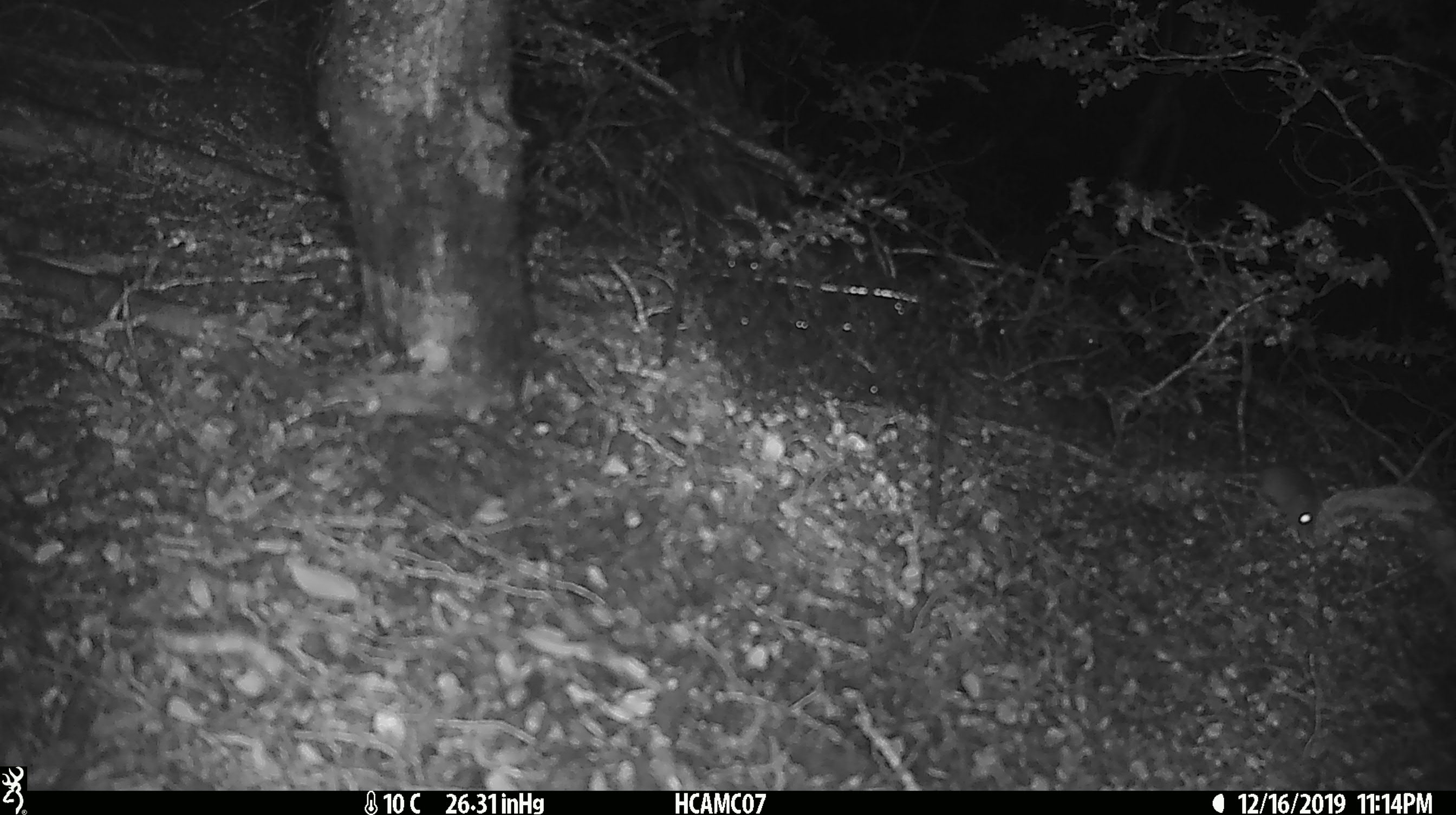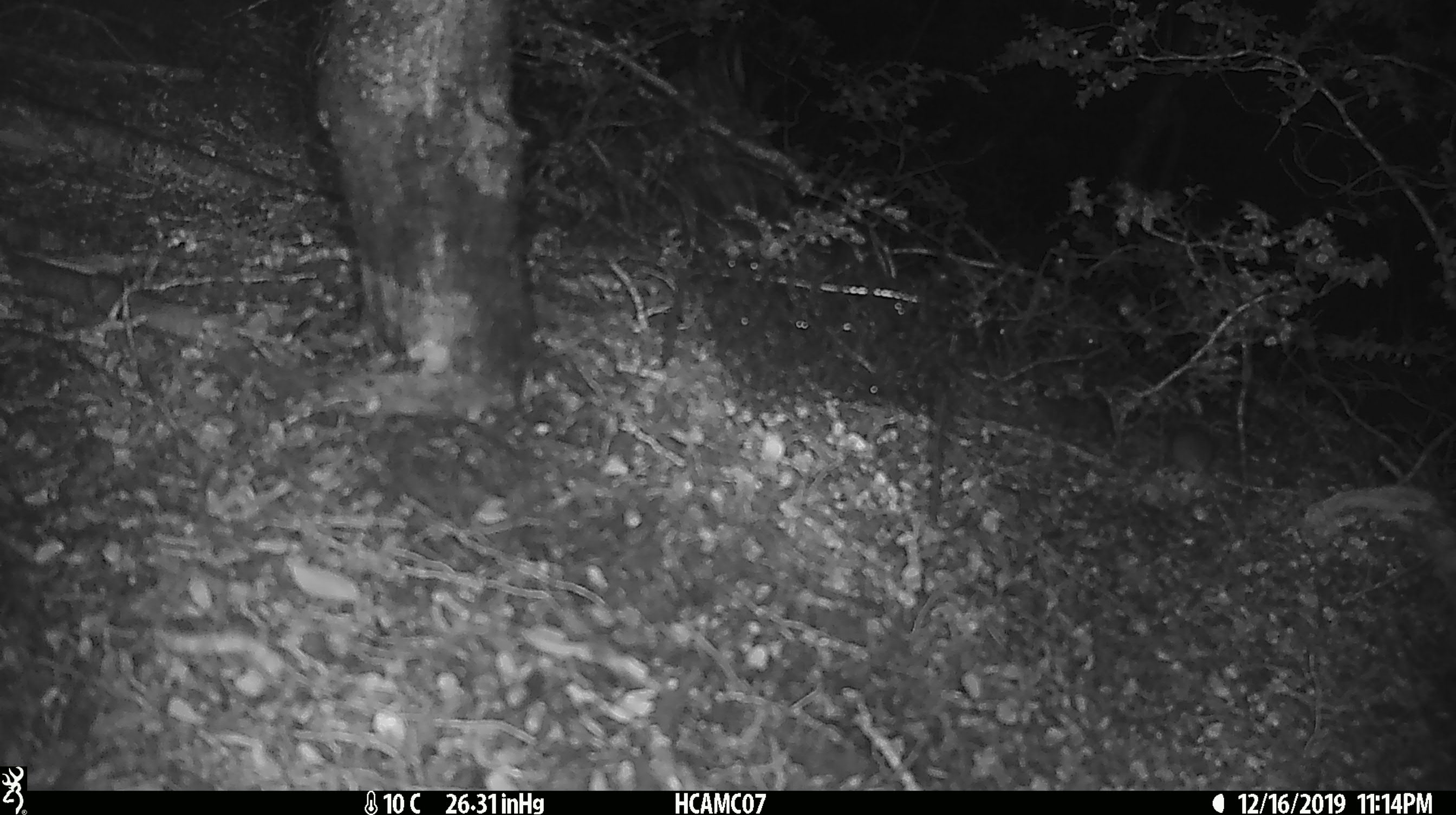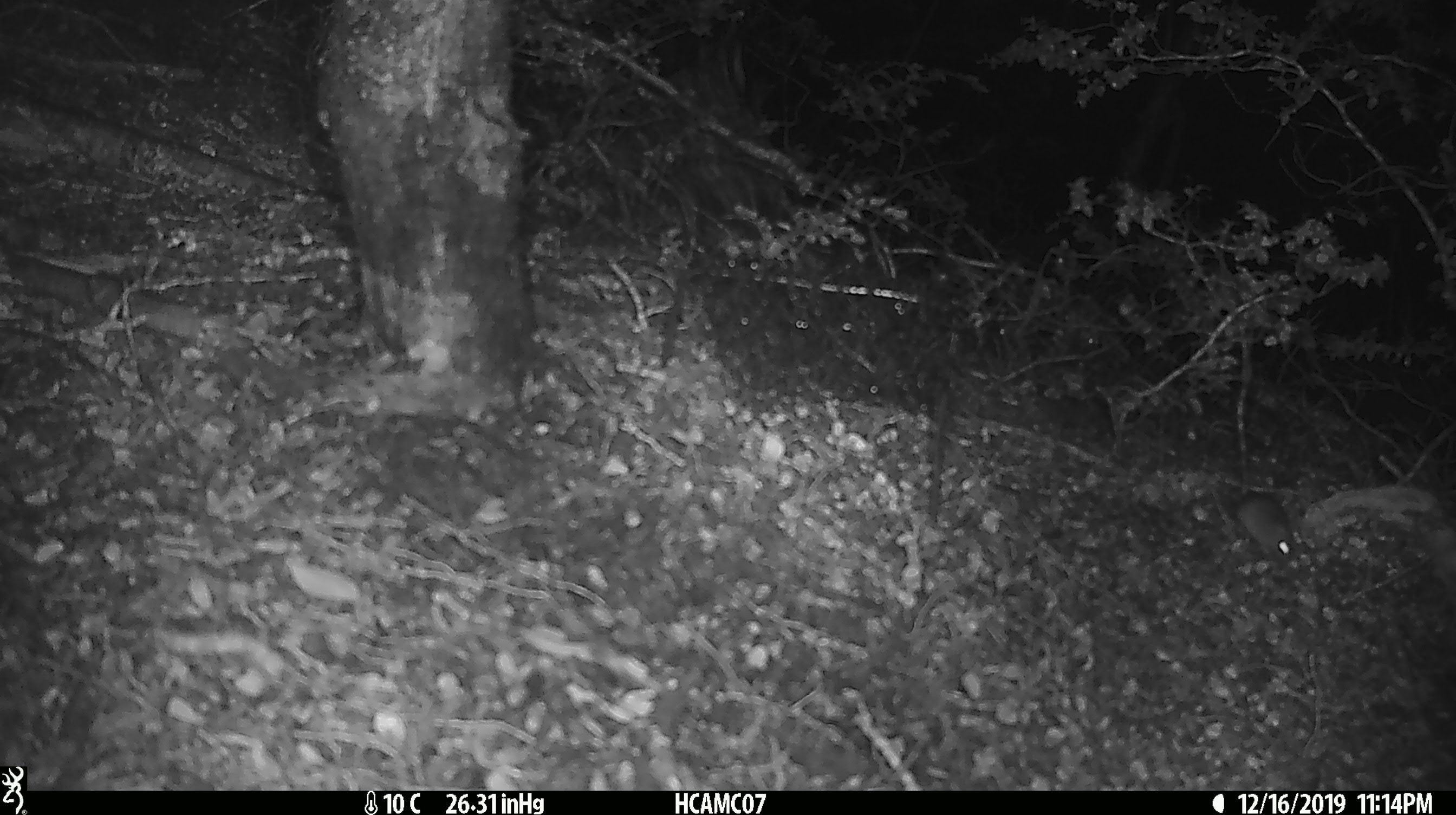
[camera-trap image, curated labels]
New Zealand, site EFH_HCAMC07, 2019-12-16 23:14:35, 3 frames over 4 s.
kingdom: Animalia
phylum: Chordata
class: Mammalia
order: Rodentia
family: Muridae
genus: Mus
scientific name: Mus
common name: mouse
Mouse (Mus).